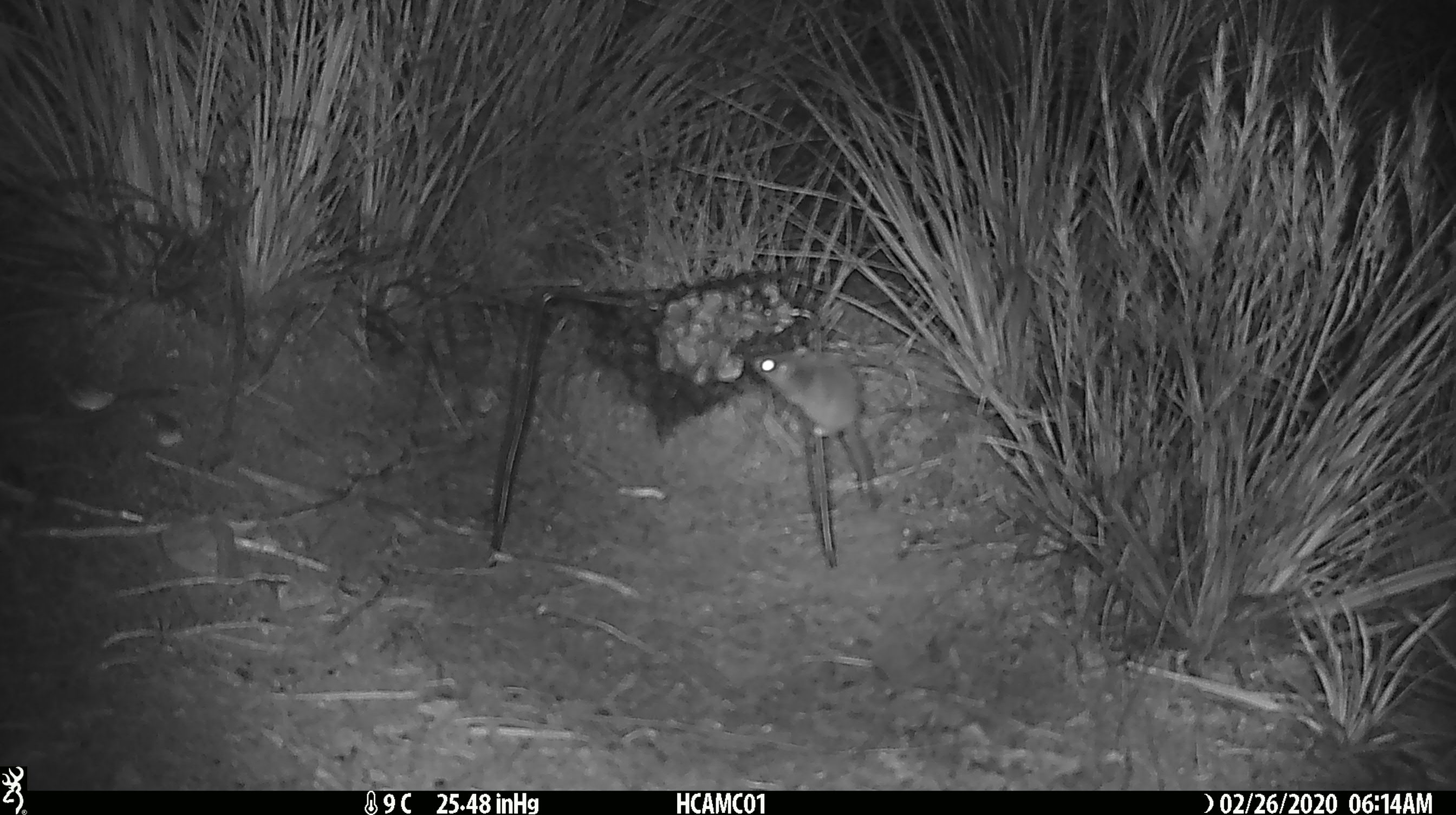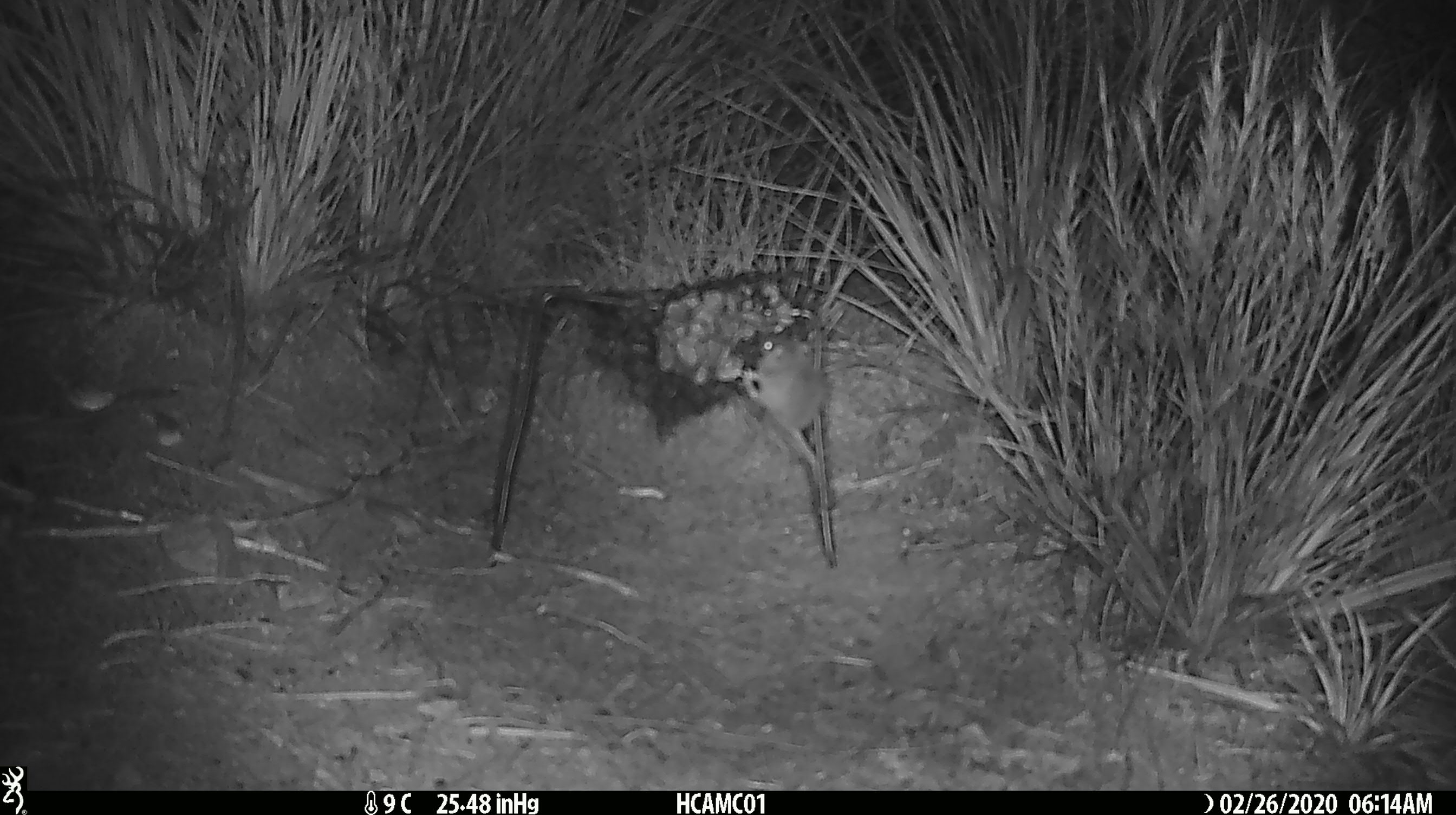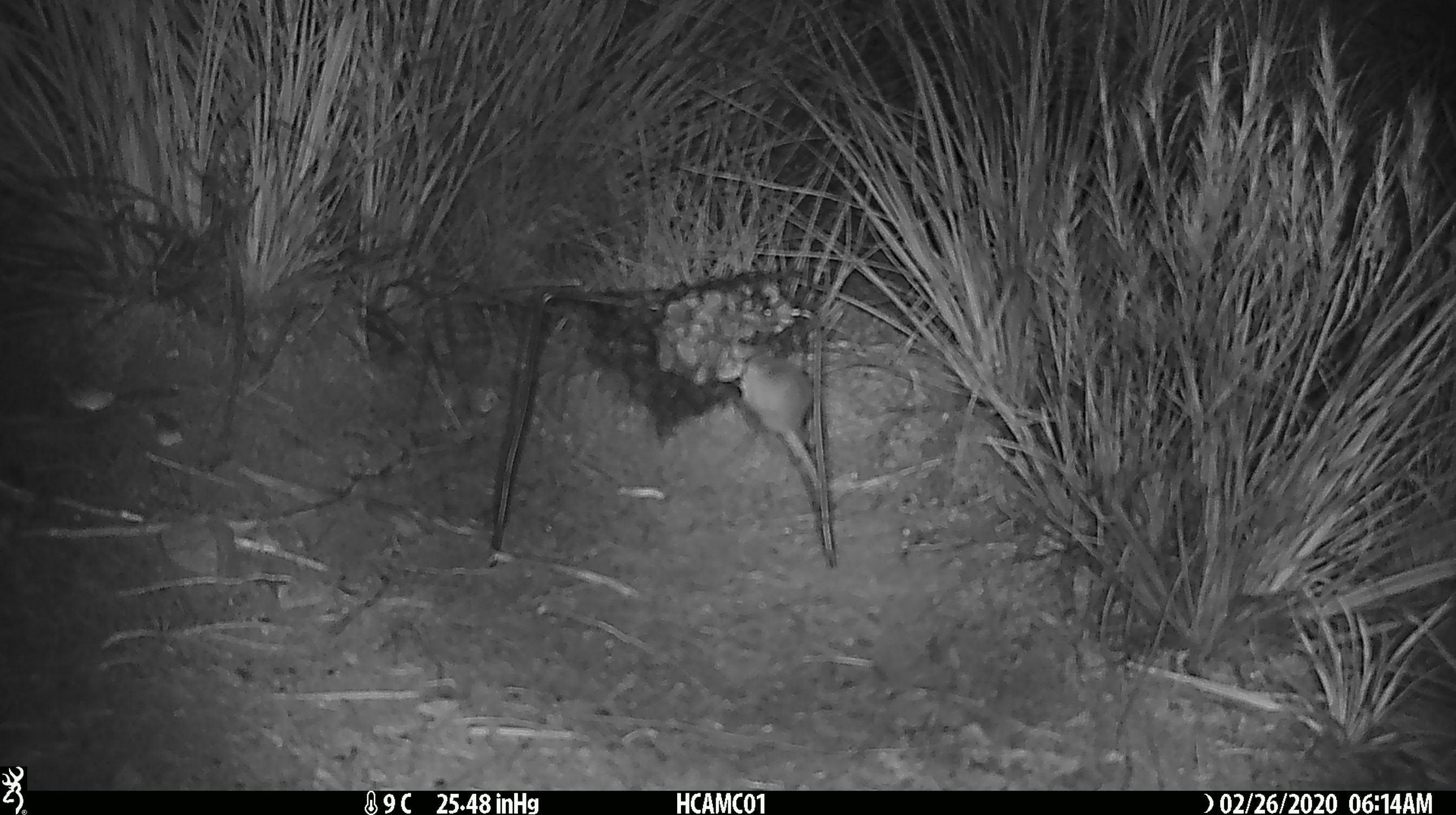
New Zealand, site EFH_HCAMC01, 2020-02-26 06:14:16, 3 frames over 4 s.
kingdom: Animalia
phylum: Chordata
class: Mammalia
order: Rodentia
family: Muridae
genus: Mus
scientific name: Mus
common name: mouse